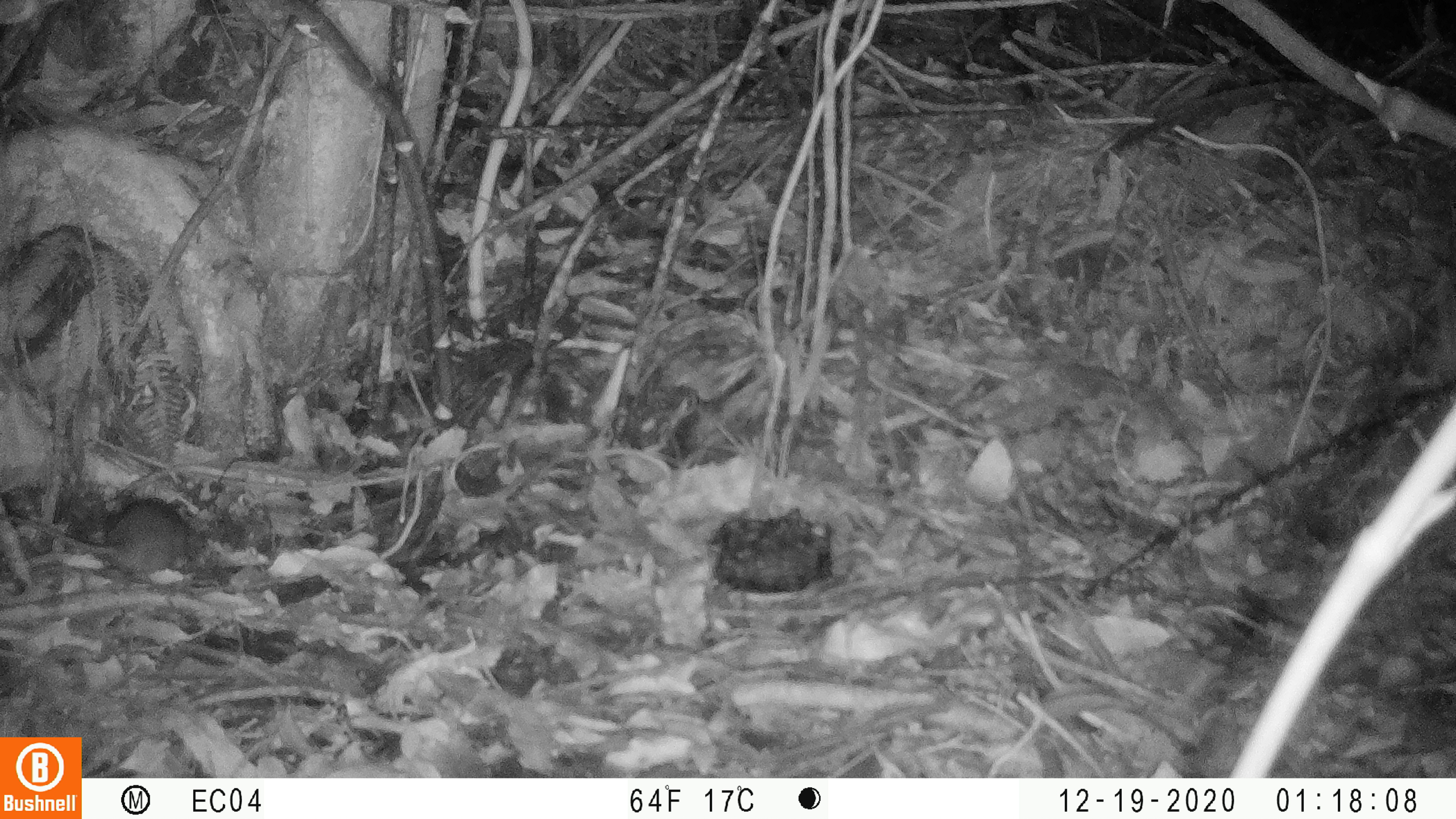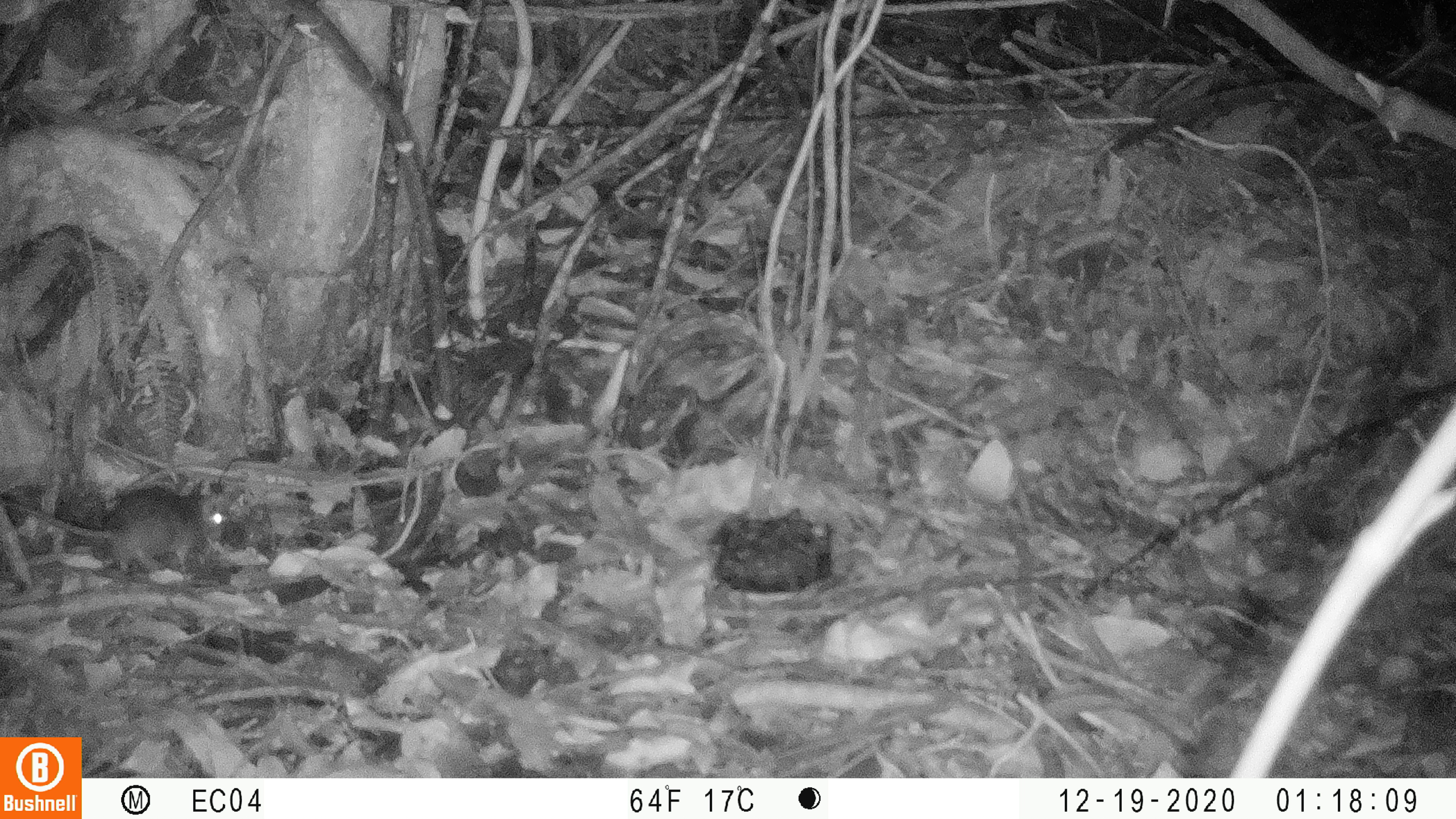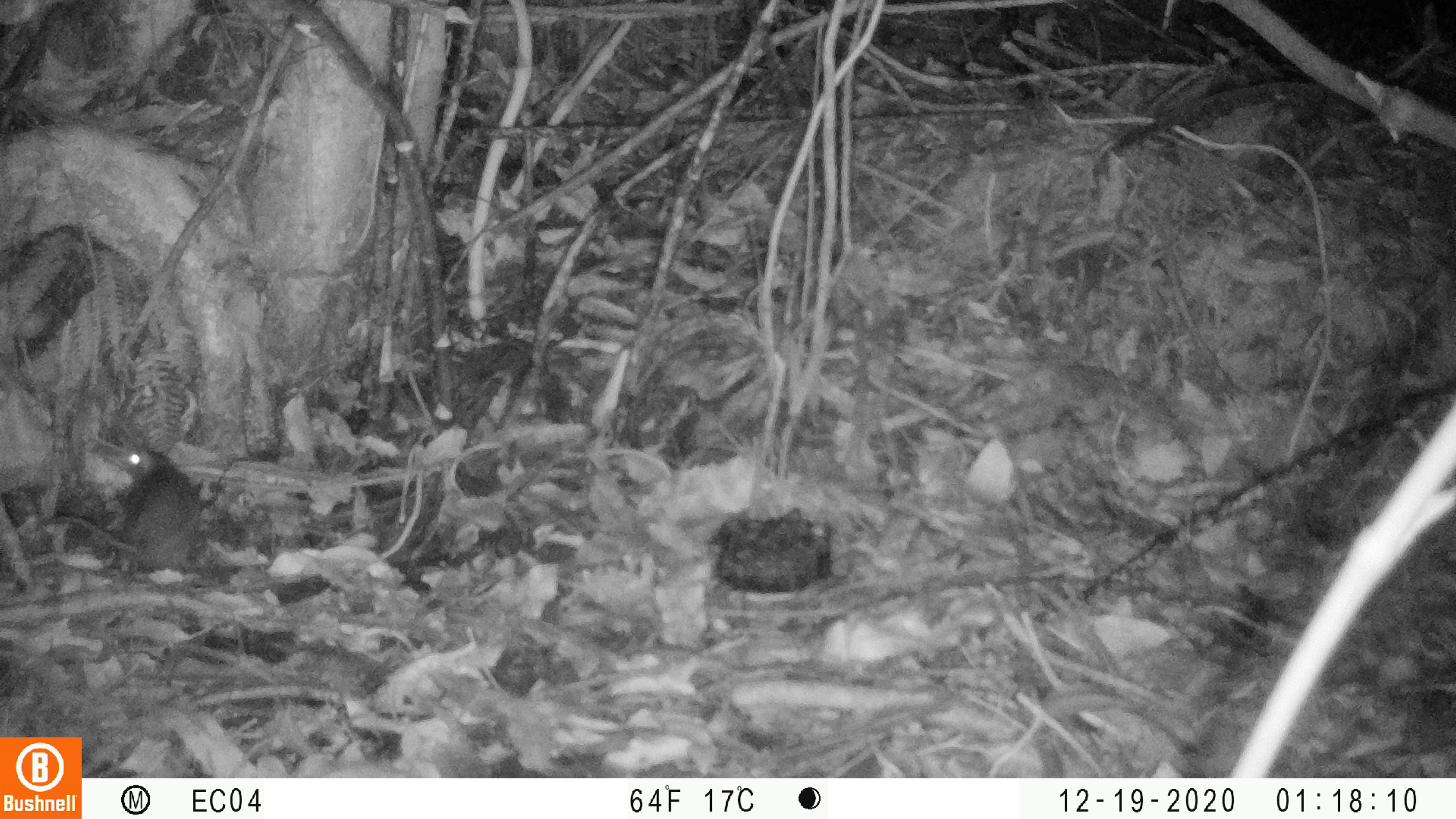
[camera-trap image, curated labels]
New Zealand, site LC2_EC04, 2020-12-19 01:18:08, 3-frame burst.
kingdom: Animalia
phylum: Chordata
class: Mammalia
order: Rodentia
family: Muridae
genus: Rattus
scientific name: Rattus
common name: rat